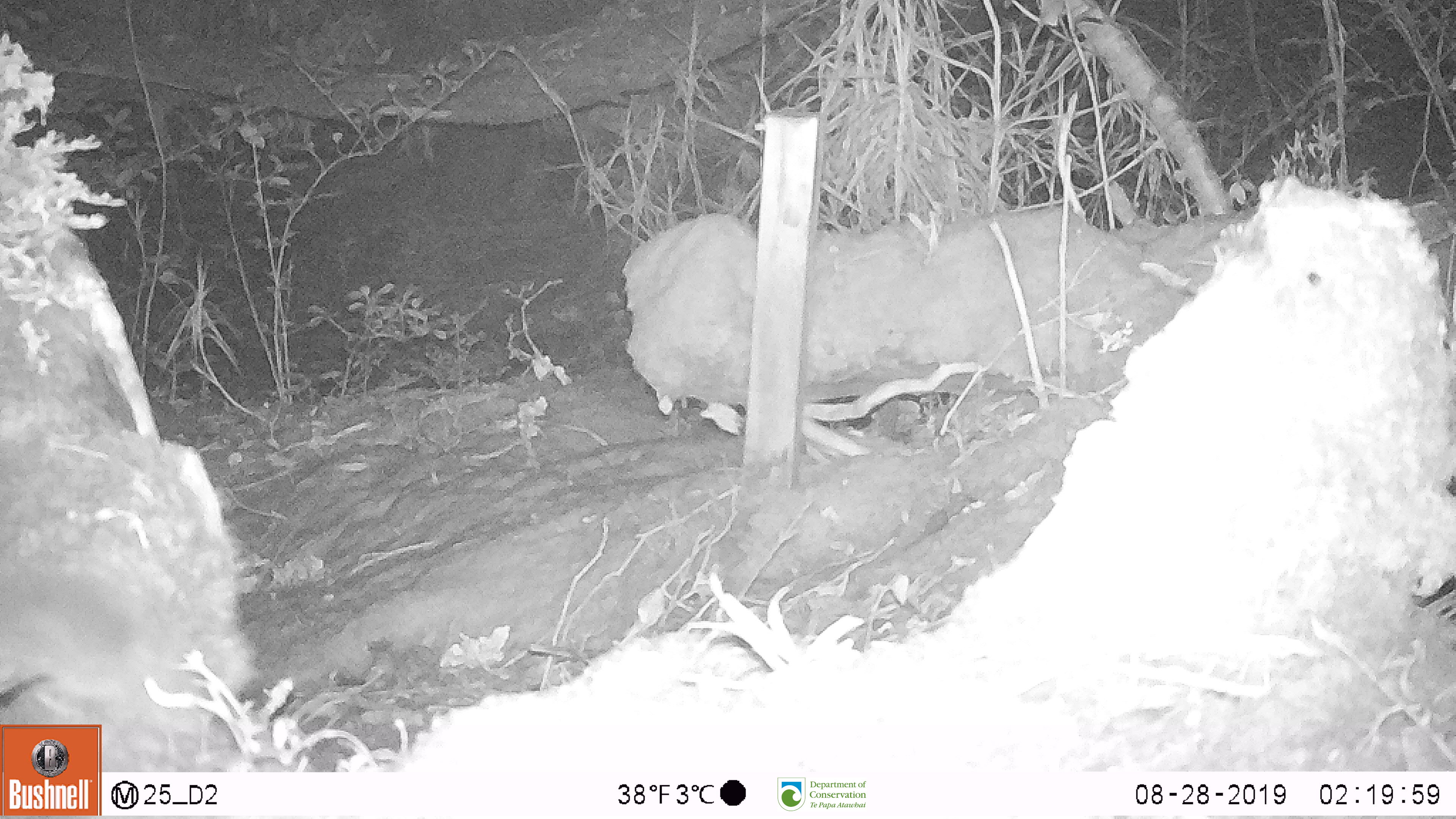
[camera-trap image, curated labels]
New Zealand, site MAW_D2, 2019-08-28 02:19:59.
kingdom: Animalia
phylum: Chordata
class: Mammalia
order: Rodentia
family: Muridae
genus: Mus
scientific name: Mus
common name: mouse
Mouse (Mus).